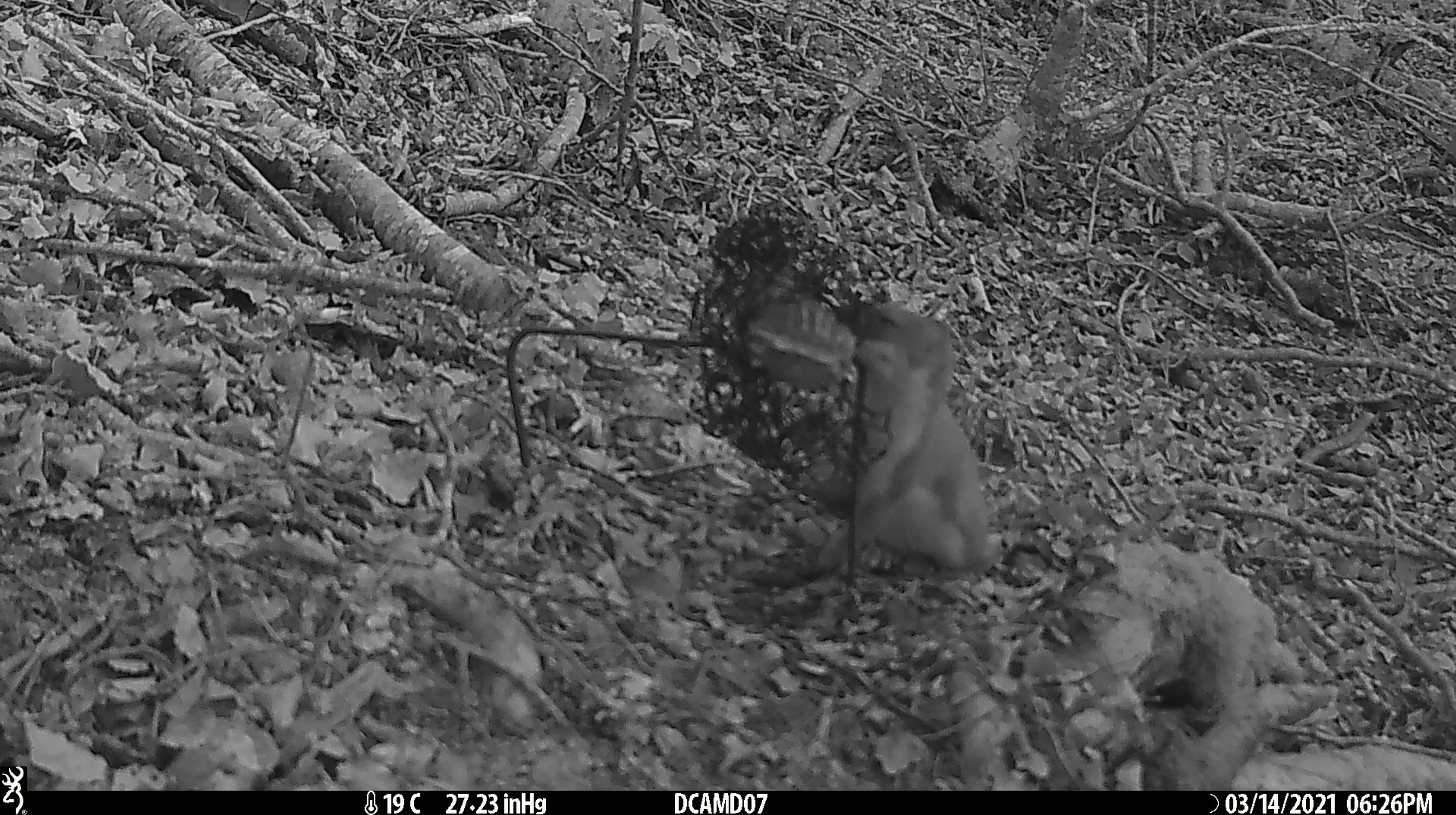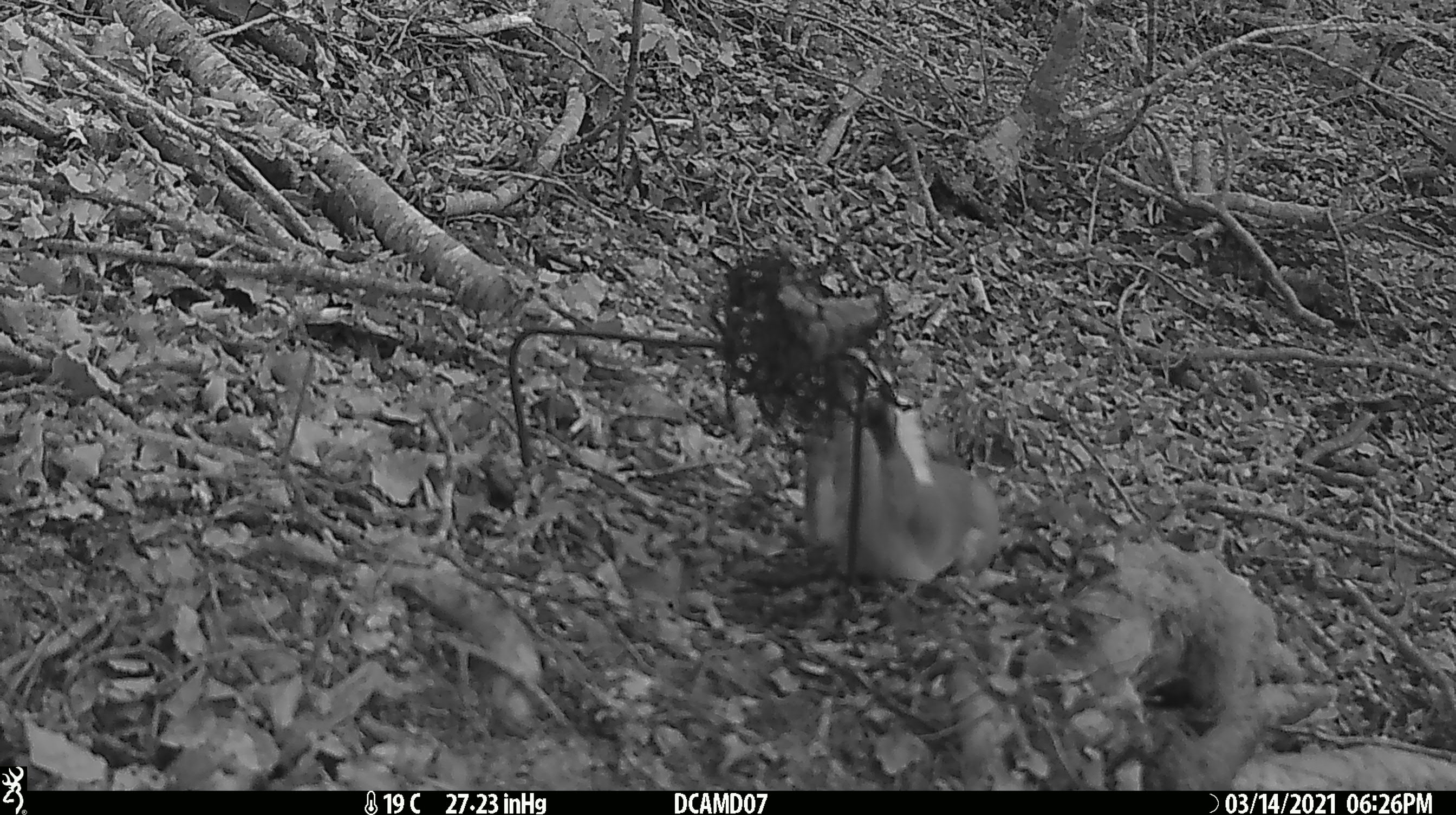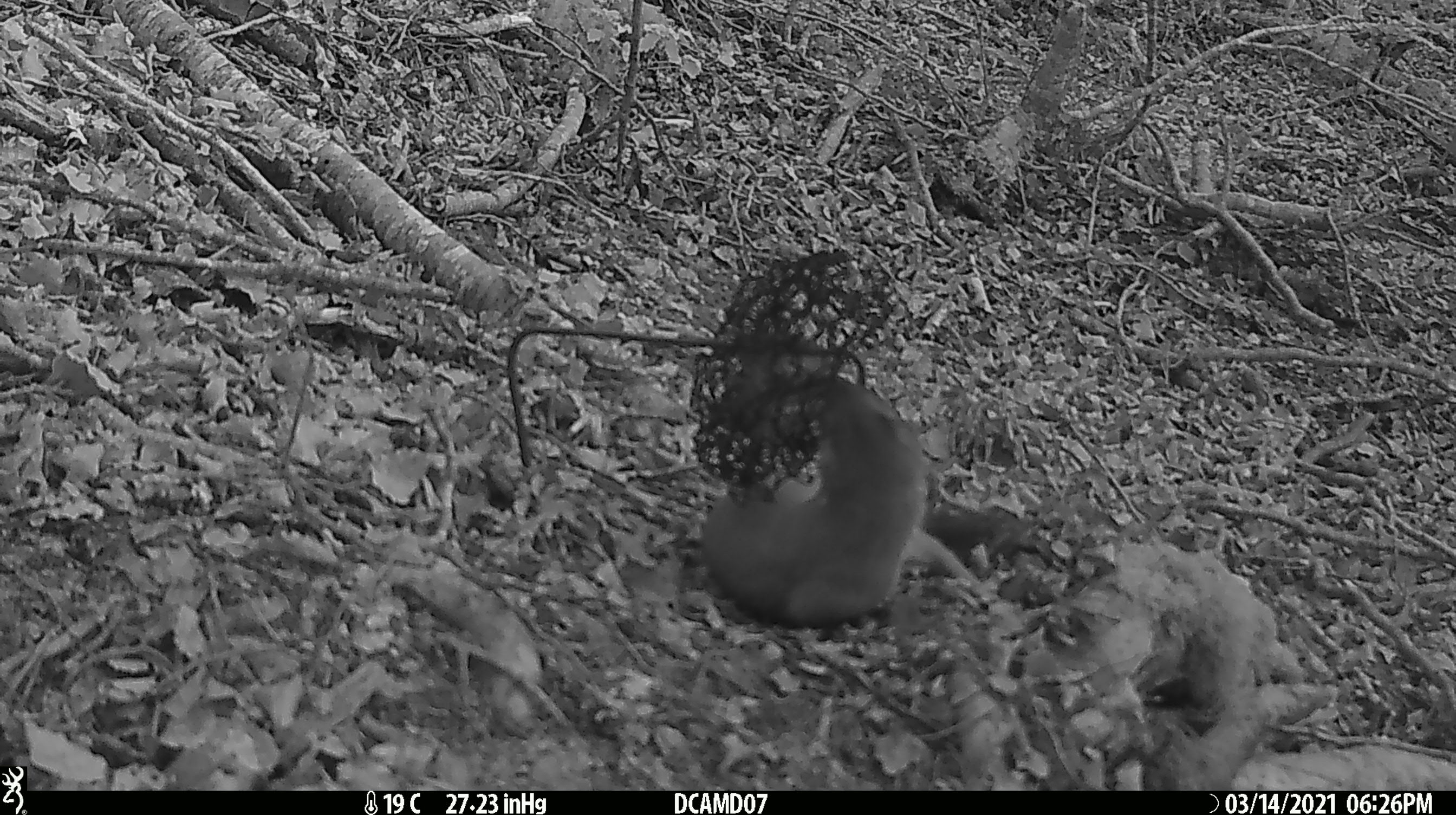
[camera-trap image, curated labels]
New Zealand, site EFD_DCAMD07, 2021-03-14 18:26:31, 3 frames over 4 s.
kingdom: Animalia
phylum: Chordata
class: Mammalia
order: Carnivora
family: Mustelidae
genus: Mustela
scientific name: Mustela erminea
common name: stoat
Stoat (Mustela erminea).